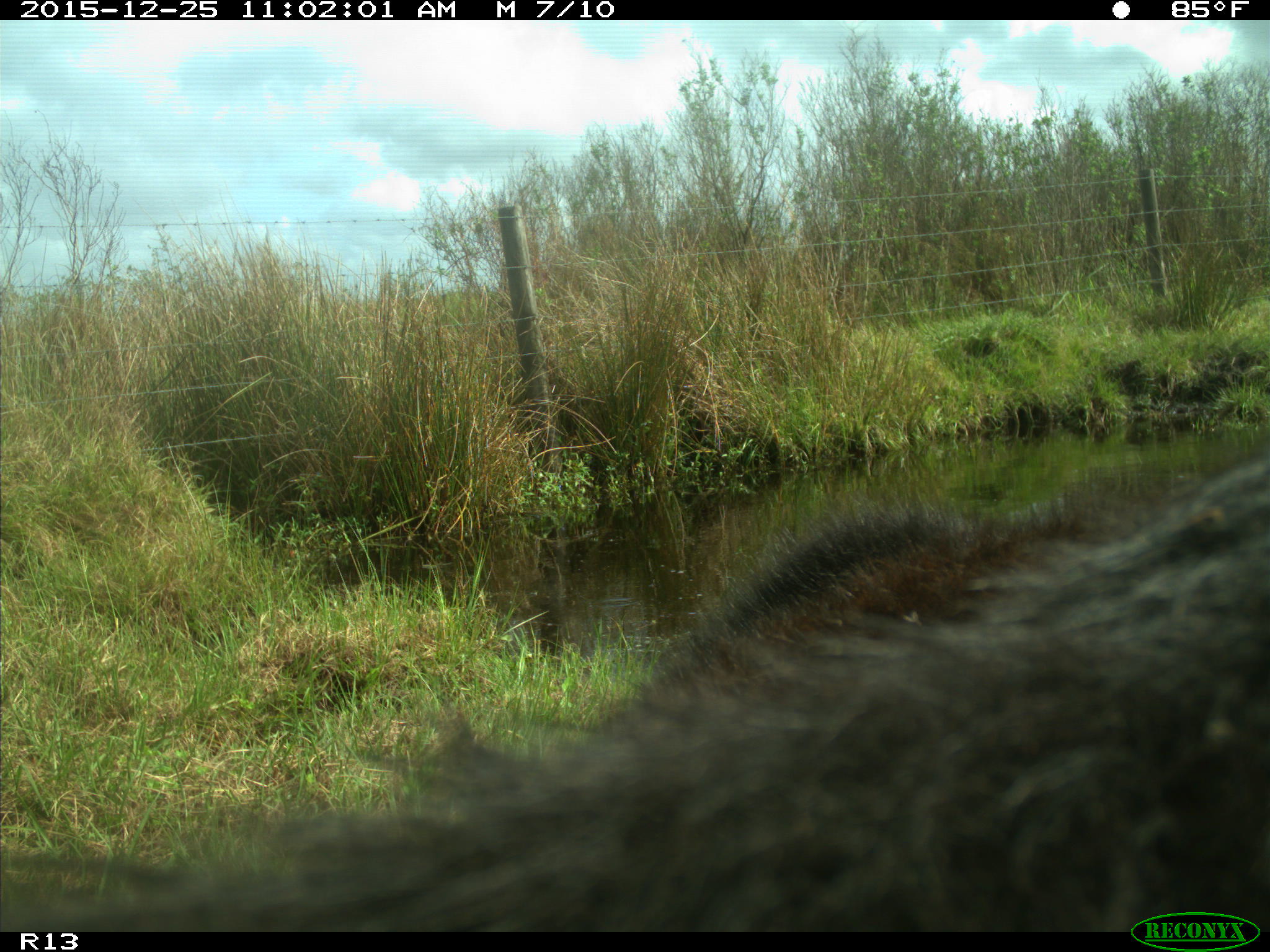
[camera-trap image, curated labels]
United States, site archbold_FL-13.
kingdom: Animalia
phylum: Chordata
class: Mammalia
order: Artiodactyla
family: Bovidae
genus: Bos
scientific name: Bos taurus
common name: domestic cow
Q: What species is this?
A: Bos taurus (domestic cow).